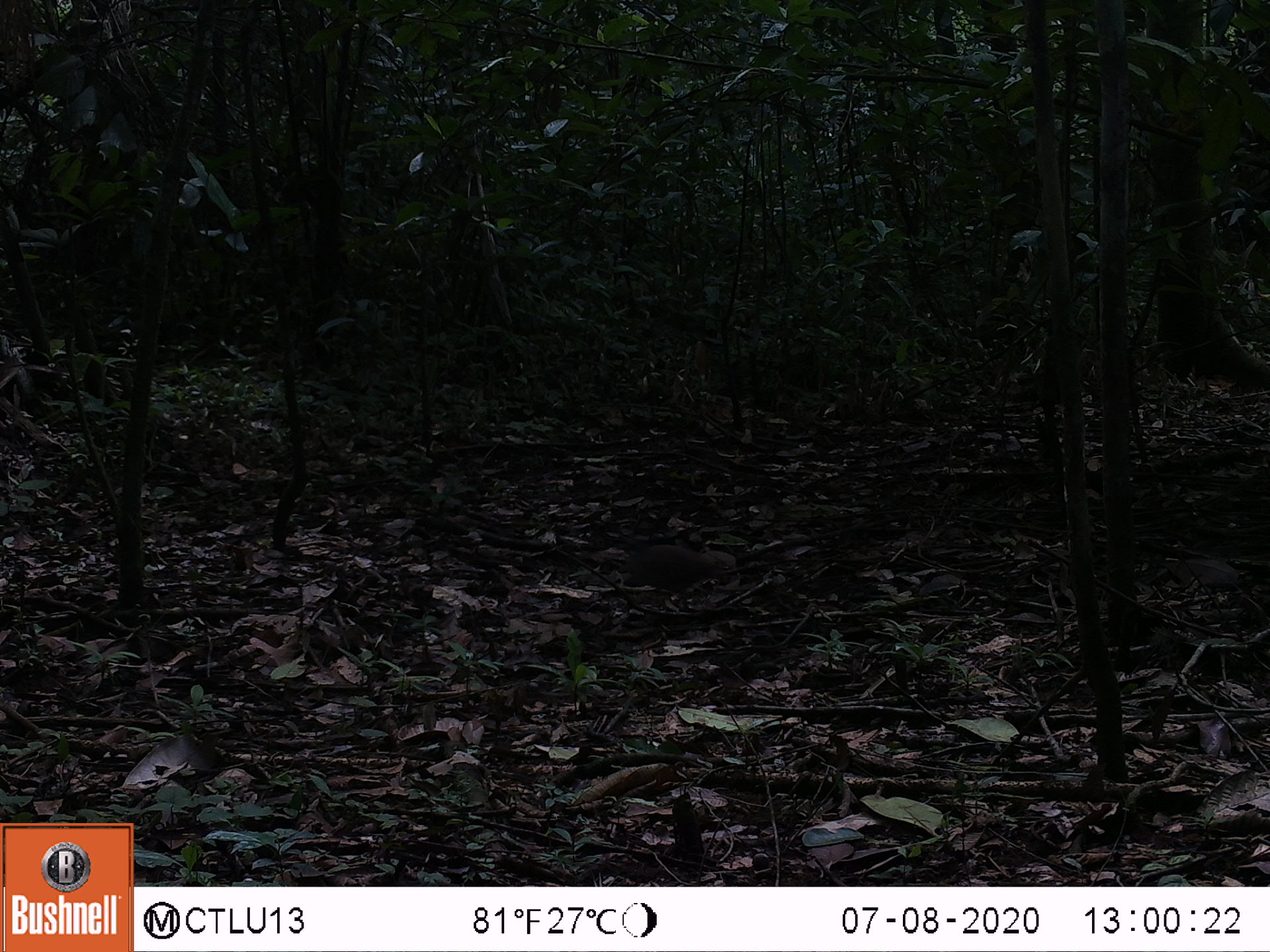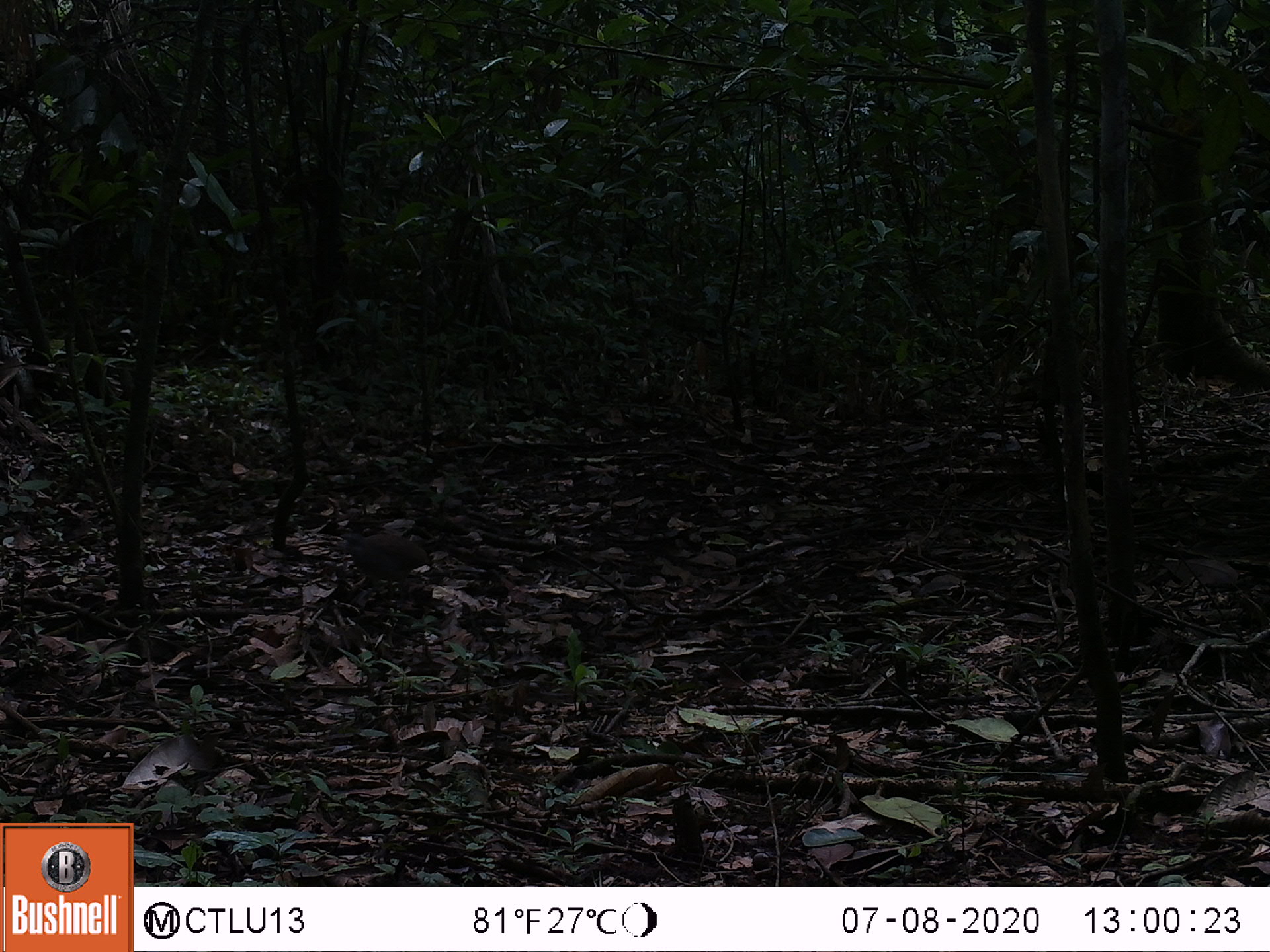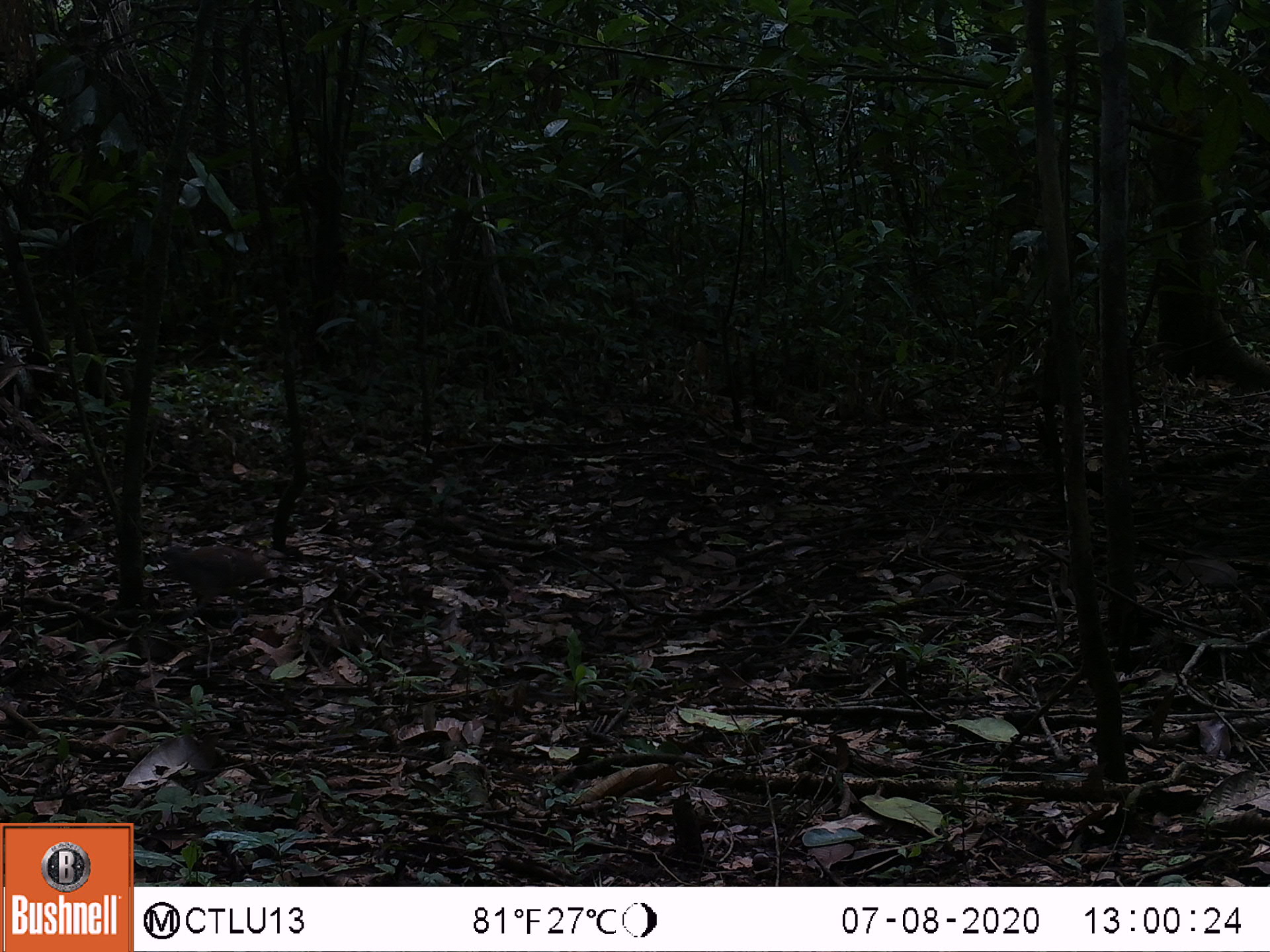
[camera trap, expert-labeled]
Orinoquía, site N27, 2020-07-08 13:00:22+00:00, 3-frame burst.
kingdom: Animalia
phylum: Chordata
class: Aves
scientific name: Aves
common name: bird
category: unknown bird